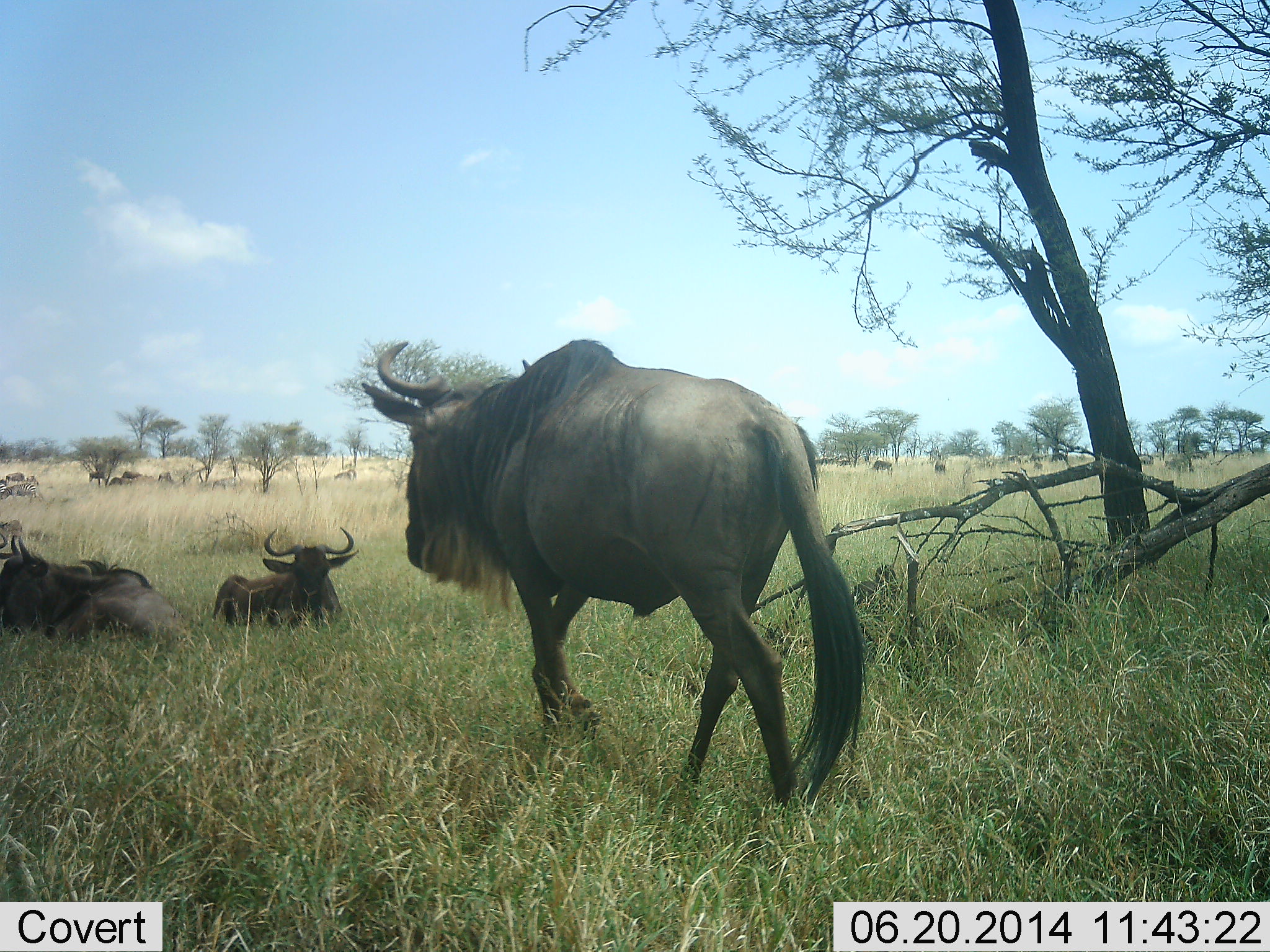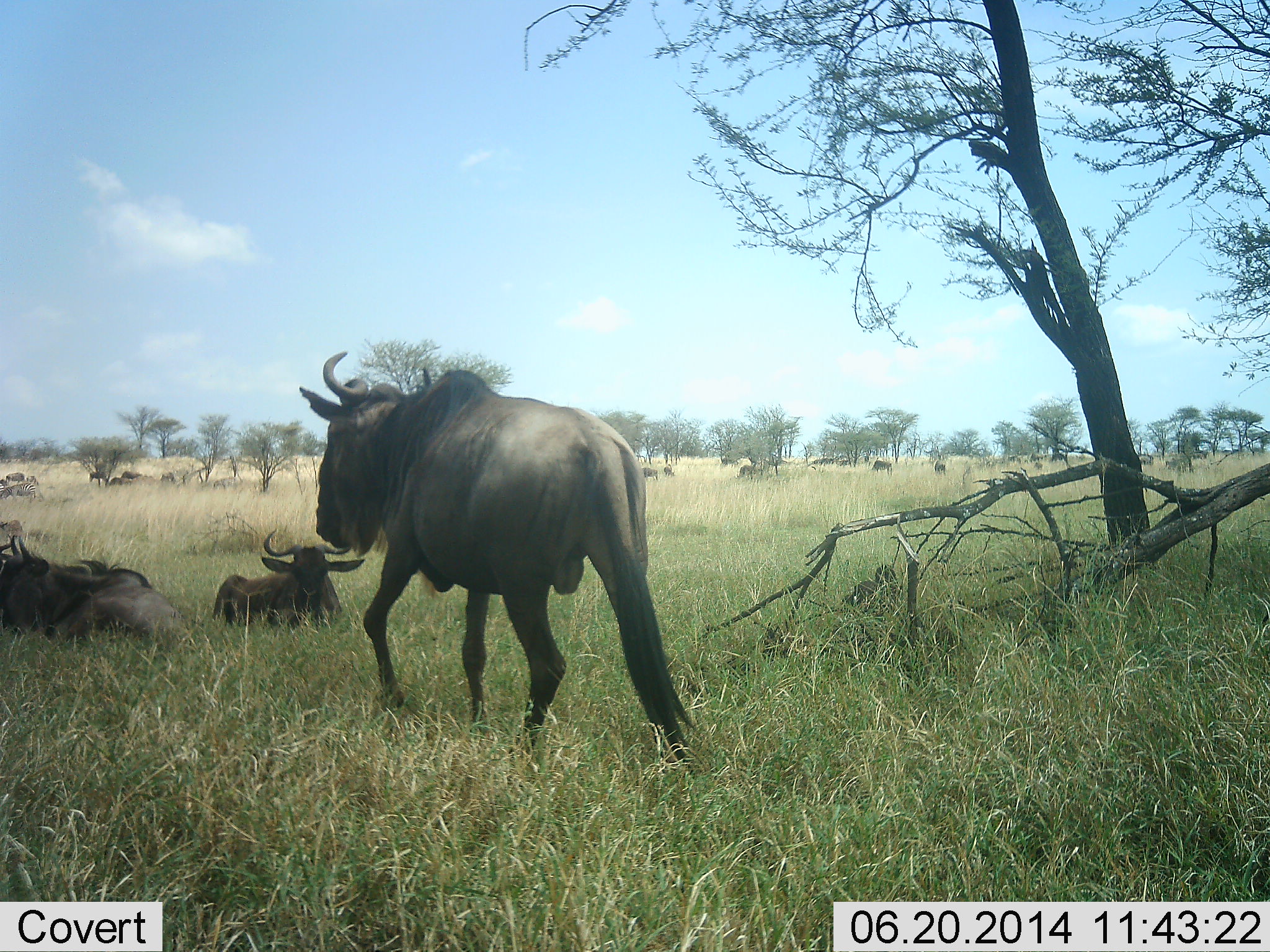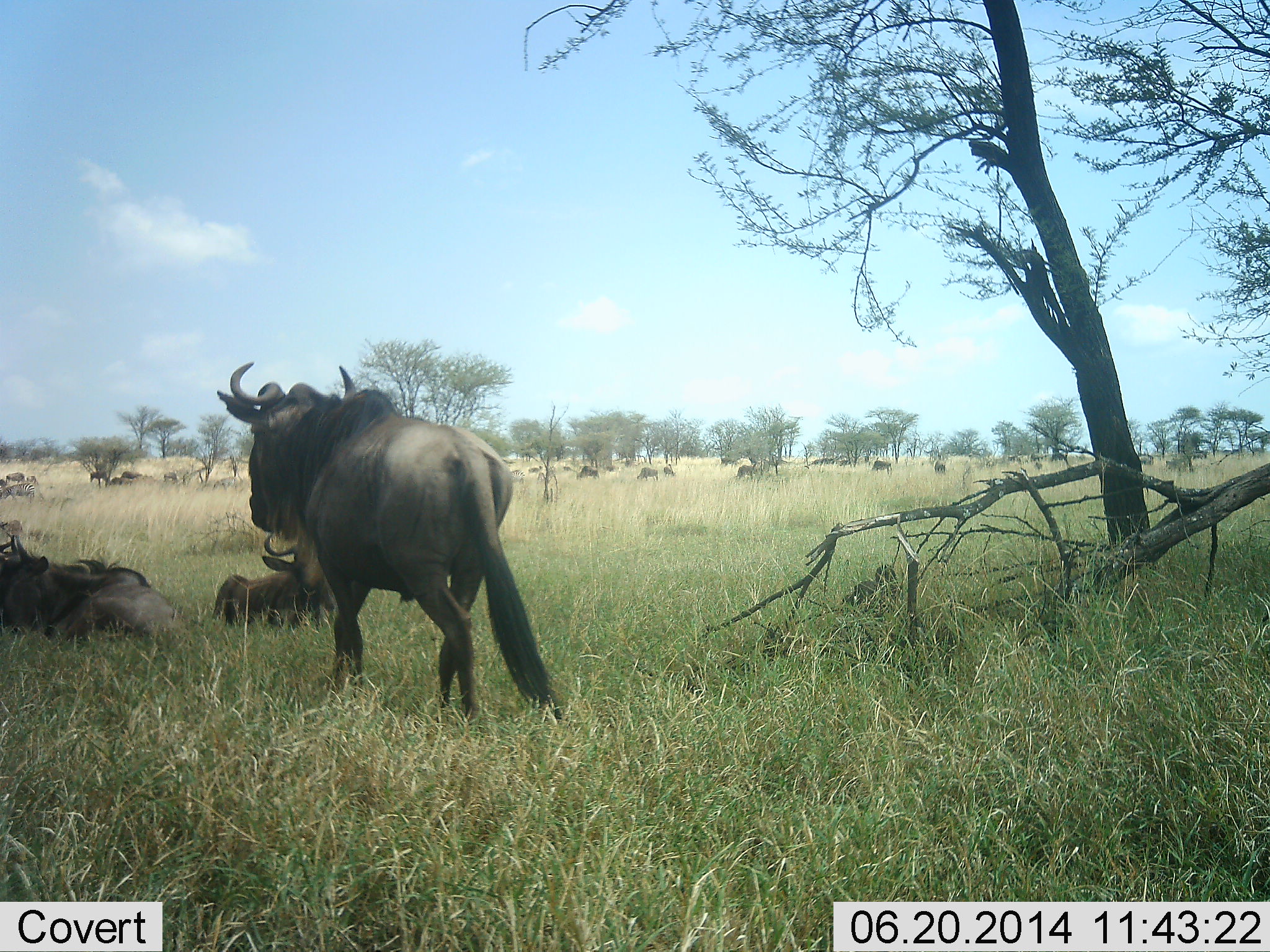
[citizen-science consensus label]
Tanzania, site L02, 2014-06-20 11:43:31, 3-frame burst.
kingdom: Animalia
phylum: Chordata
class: Mammalia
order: Artiodactyla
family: Bovidae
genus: Connochaetes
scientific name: Connochaetes taurinus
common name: blue wildebeest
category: wildebeest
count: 11-50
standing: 50%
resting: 100%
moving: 70%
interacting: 0%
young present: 10%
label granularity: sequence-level